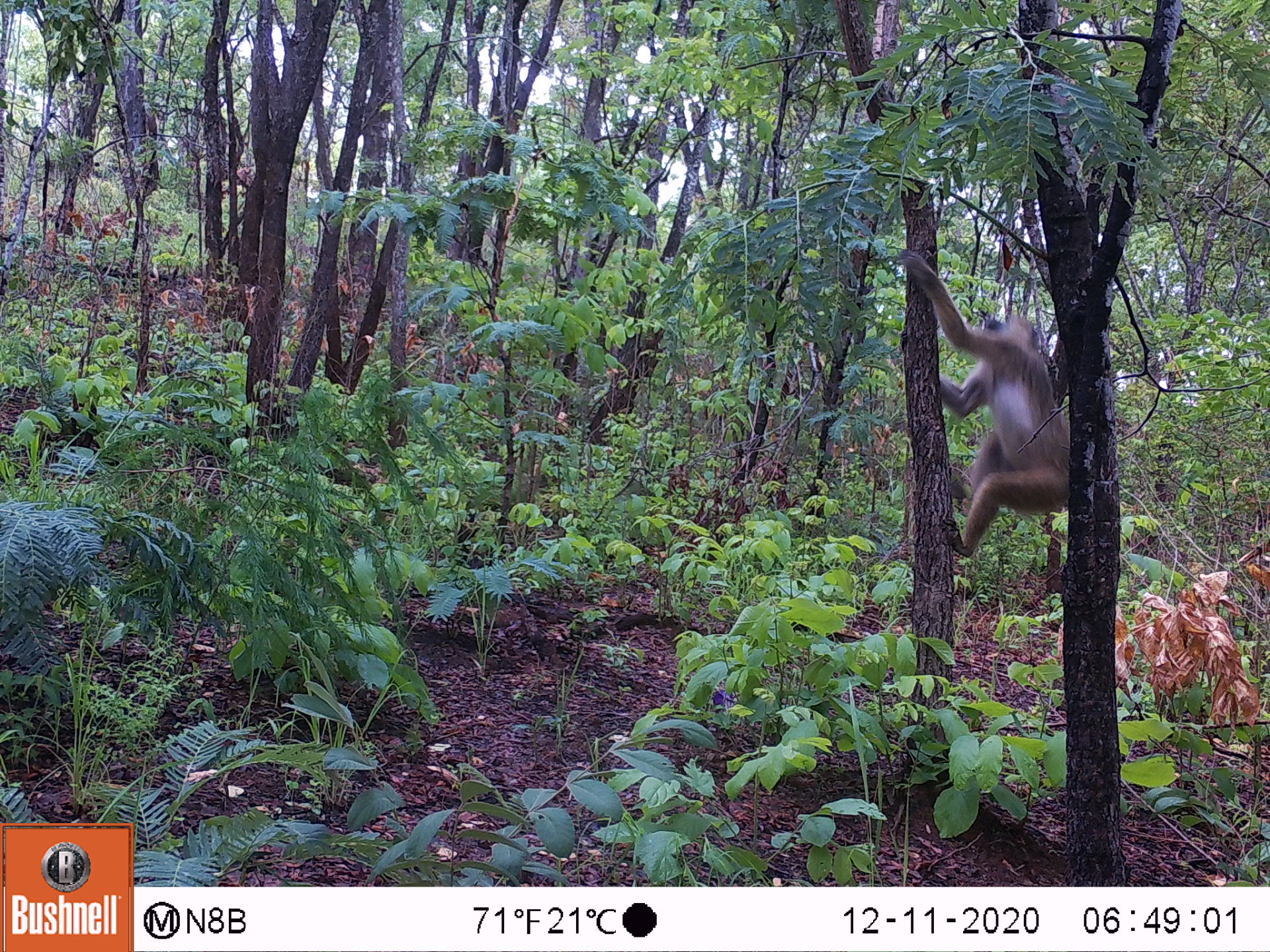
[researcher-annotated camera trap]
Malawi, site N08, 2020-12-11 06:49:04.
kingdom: Animalia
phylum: Chordata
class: Mammalia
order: Primates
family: Cercopithecidae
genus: Papio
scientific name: Papio cynocephalus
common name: yellow baboon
Yellow baboon (Papio cynocephalus), count 1.